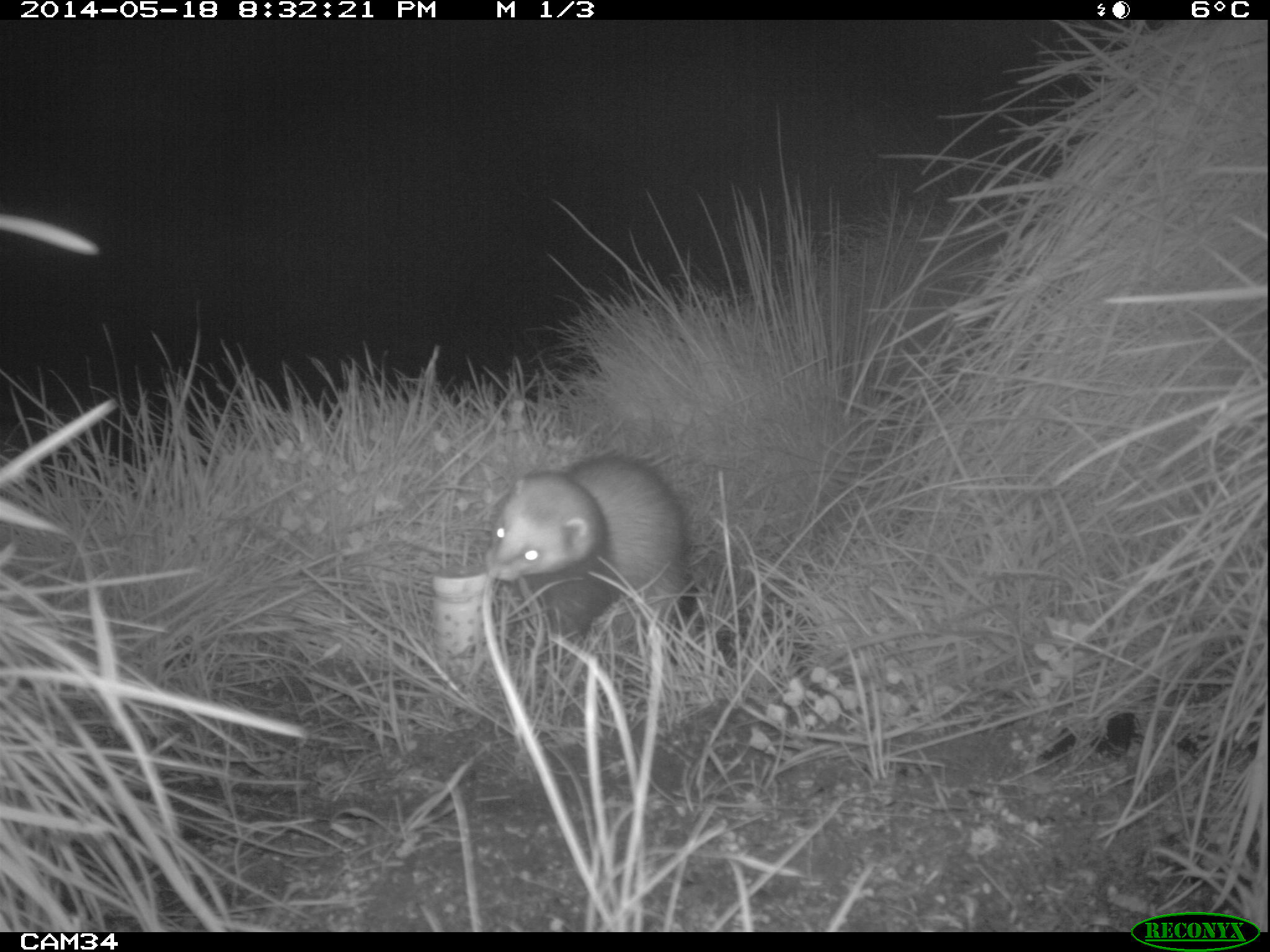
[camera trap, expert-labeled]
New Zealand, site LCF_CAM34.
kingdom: Animalia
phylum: Chordata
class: Mammalia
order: Carnivora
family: Mustelidae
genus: Mustela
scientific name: Mustela furo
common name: ferret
Ferret (Mustela furo).